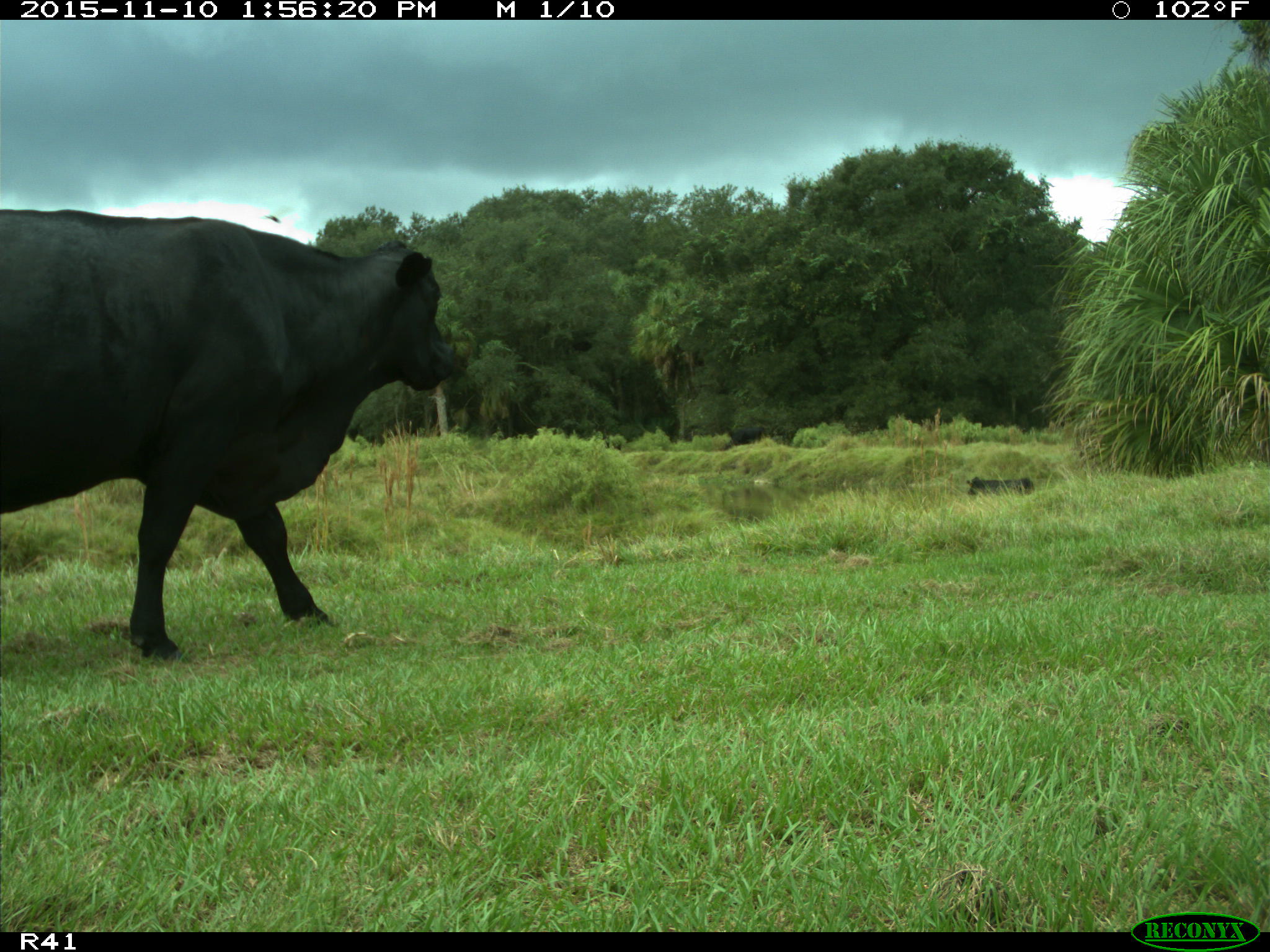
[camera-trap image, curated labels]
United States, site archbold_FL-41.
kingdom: Animalia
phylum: Chordata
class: Mammalia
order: Artiodactyla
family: Bovidae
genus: Bos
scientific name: Bos taurus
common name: domestic cow